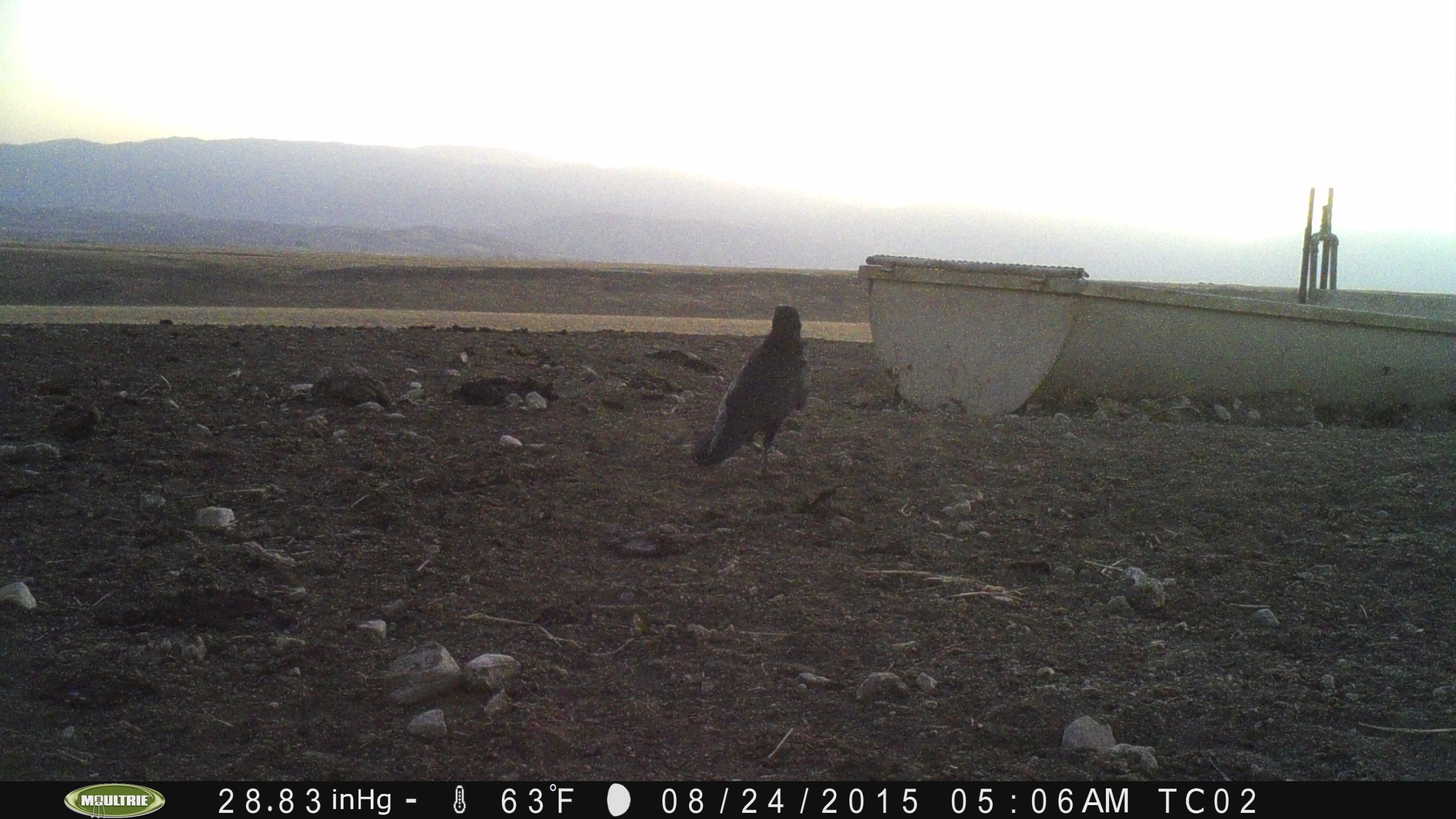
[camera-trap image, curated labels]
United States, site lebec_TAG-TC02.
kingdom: Animalia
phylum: Chordata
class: Aves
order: Passeriformes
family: Corvidae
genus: Corvus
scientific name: Corvus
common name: crows and ravens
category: unidentified corvus